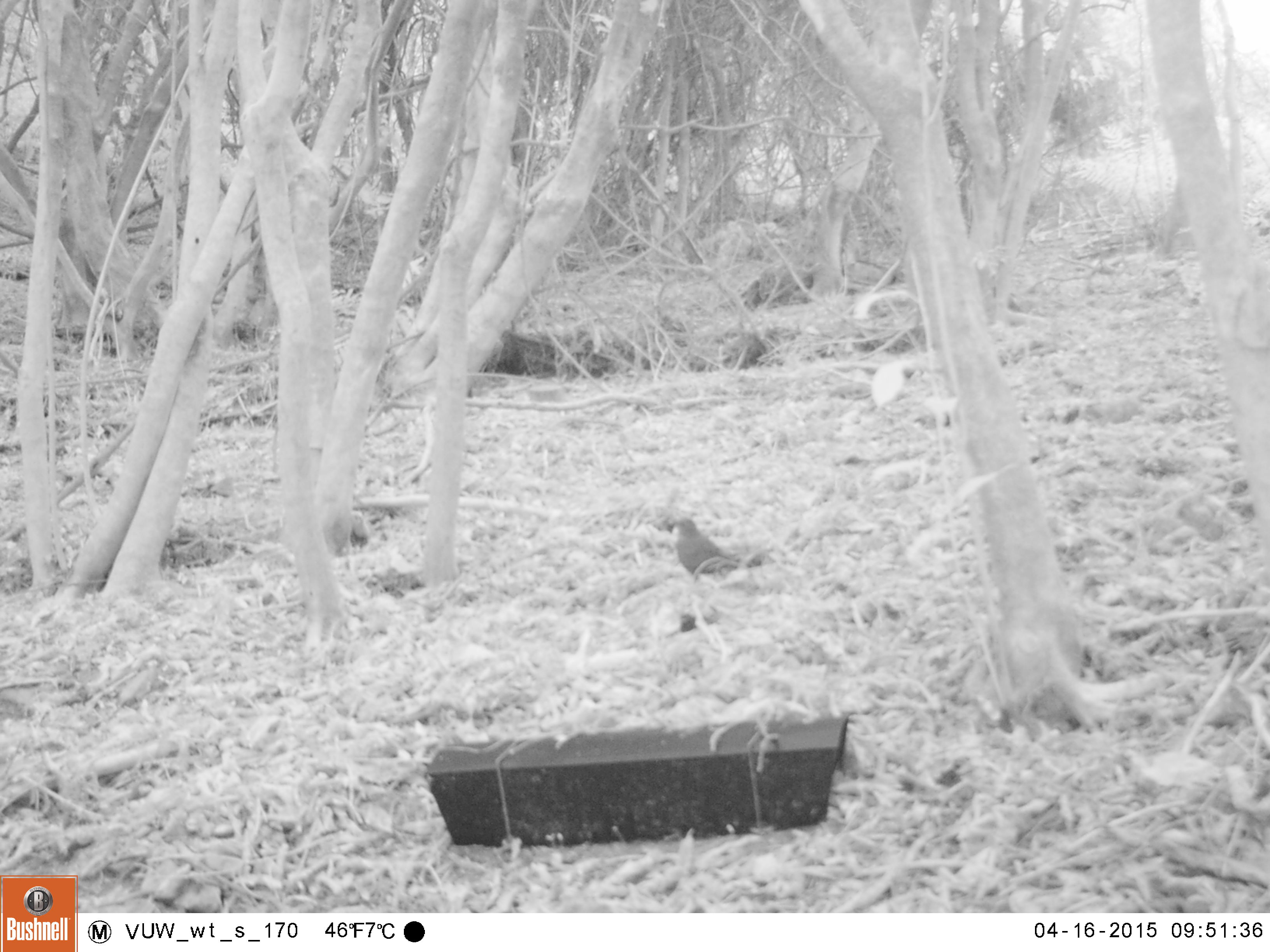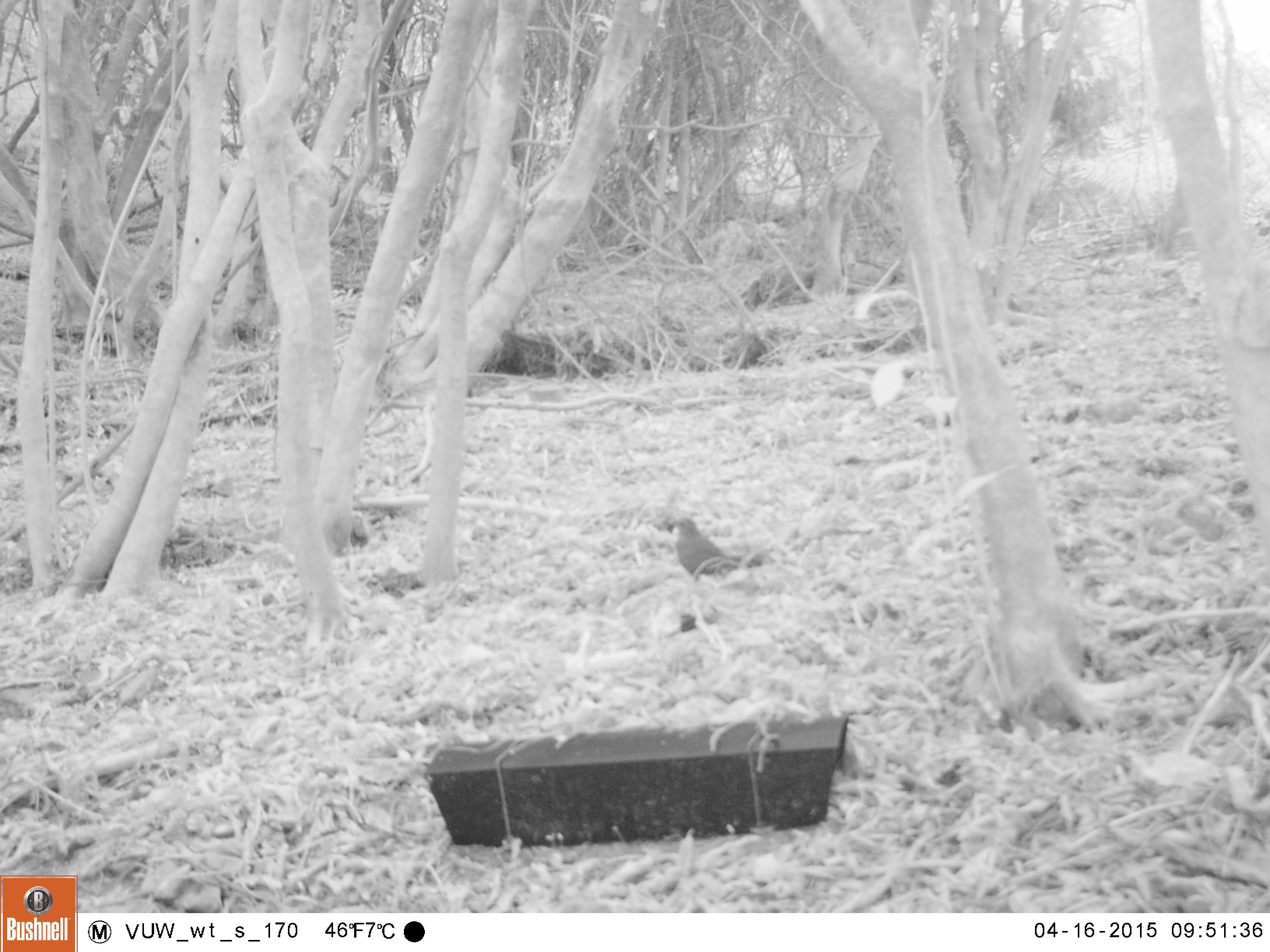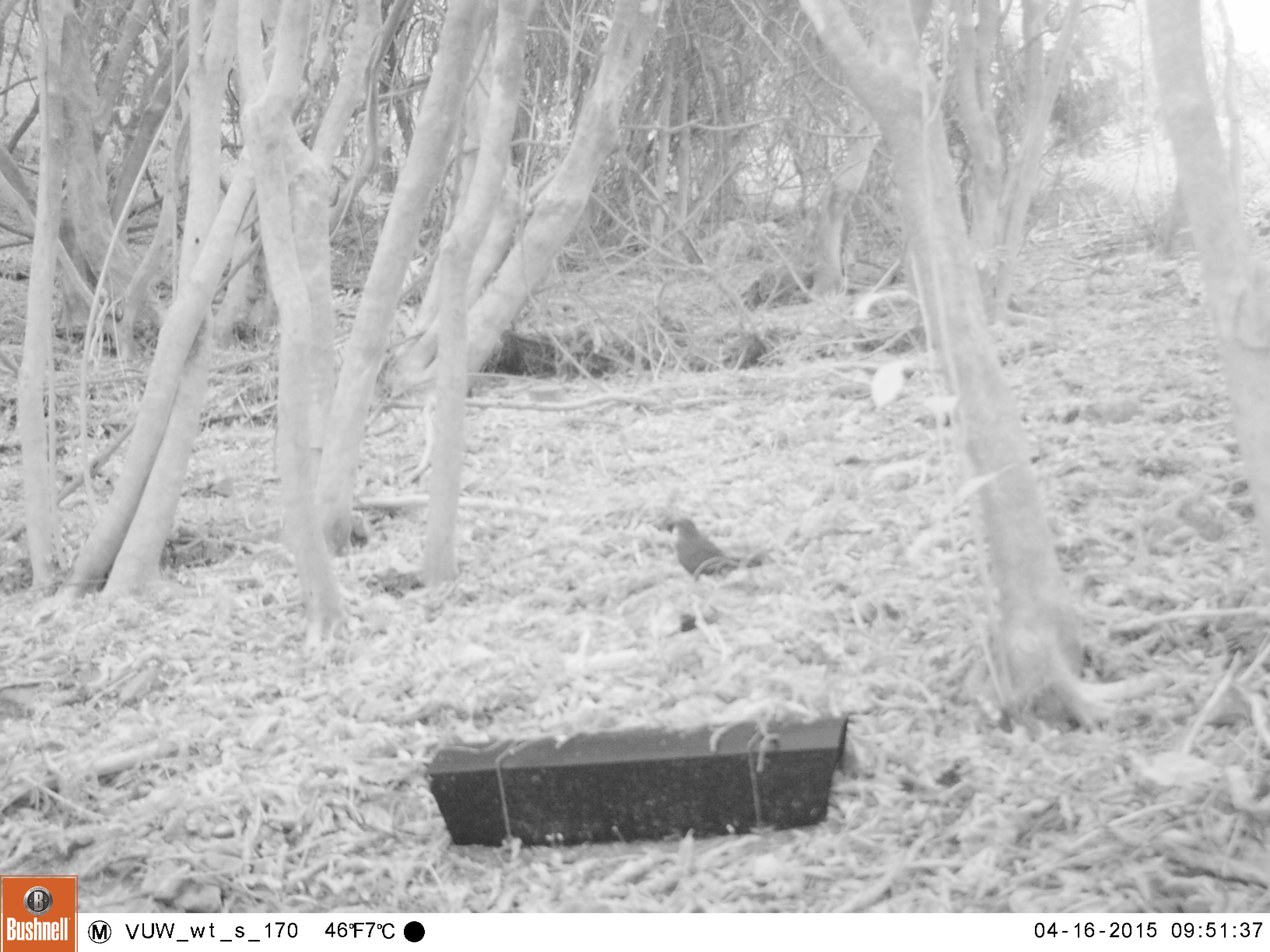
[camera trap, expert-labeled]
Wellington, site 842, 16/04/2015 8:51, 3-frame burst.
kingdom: Animalia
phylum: Chordata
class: Aves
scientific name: Aves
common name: bird